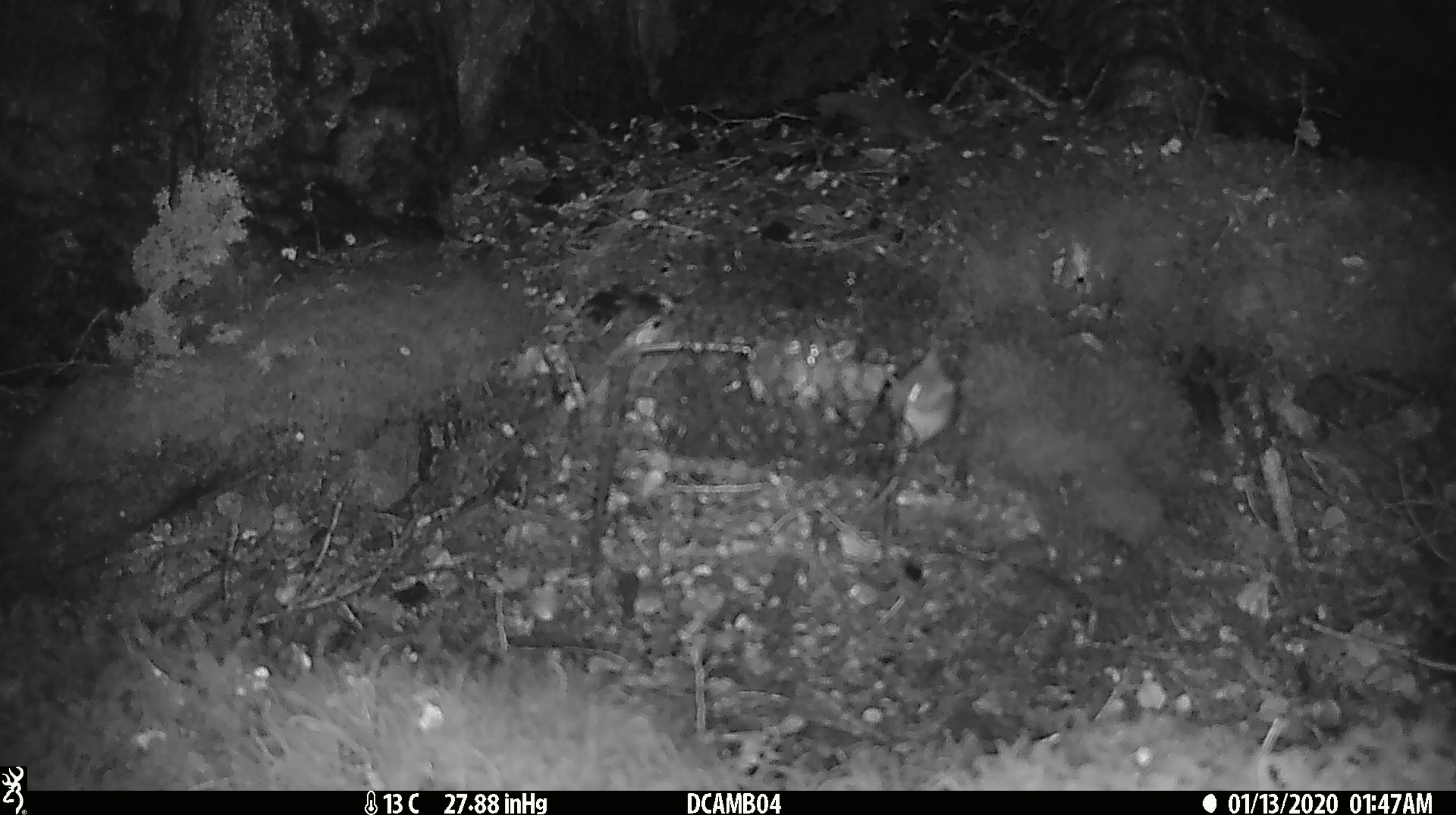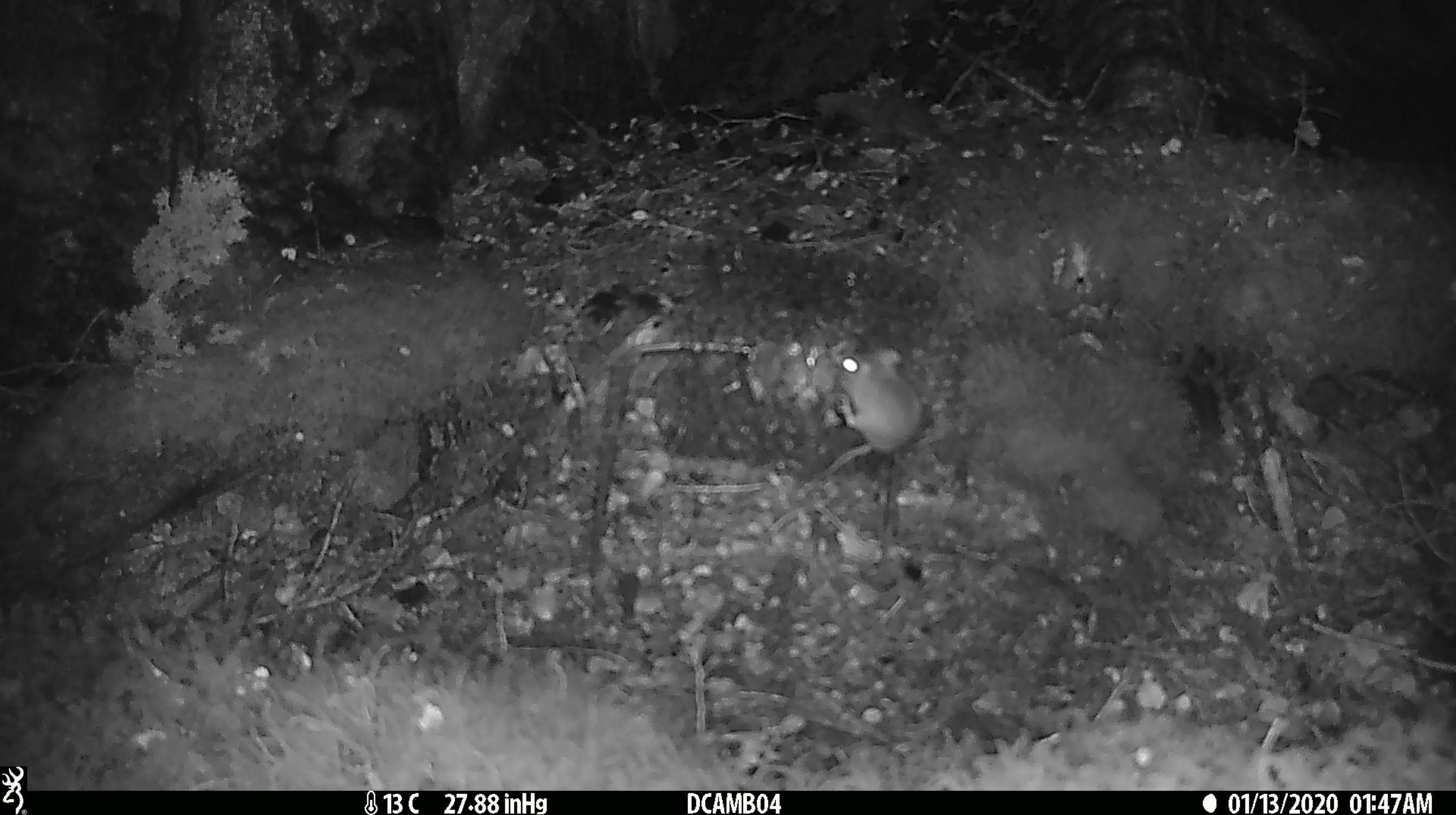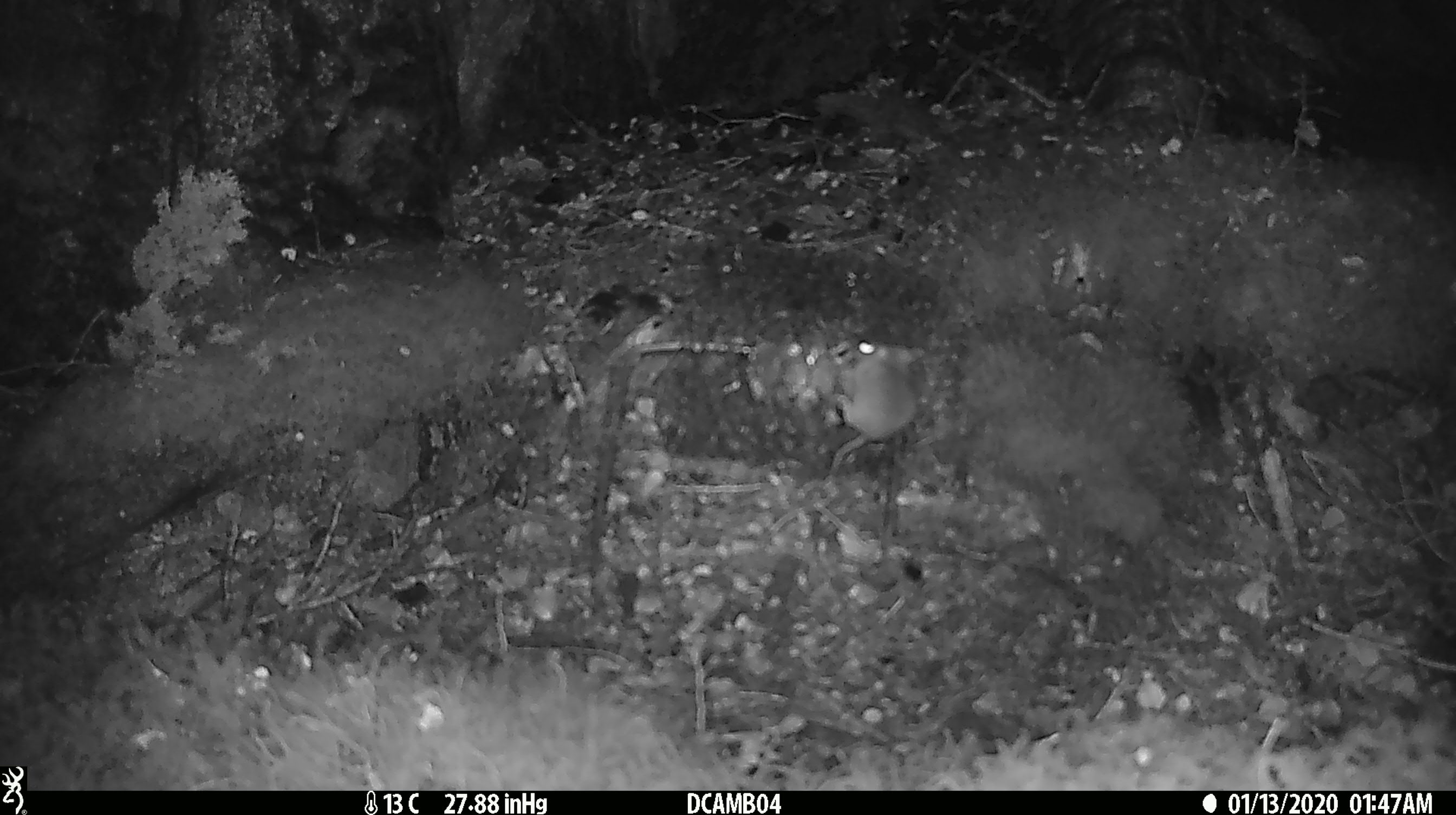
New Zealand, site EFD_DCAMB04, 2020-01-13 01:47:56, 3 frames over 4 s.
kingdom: Animalia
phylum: Chordata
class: Mammalia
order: Rodentia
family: Muridae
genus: Mus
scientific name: Mus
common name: mouse